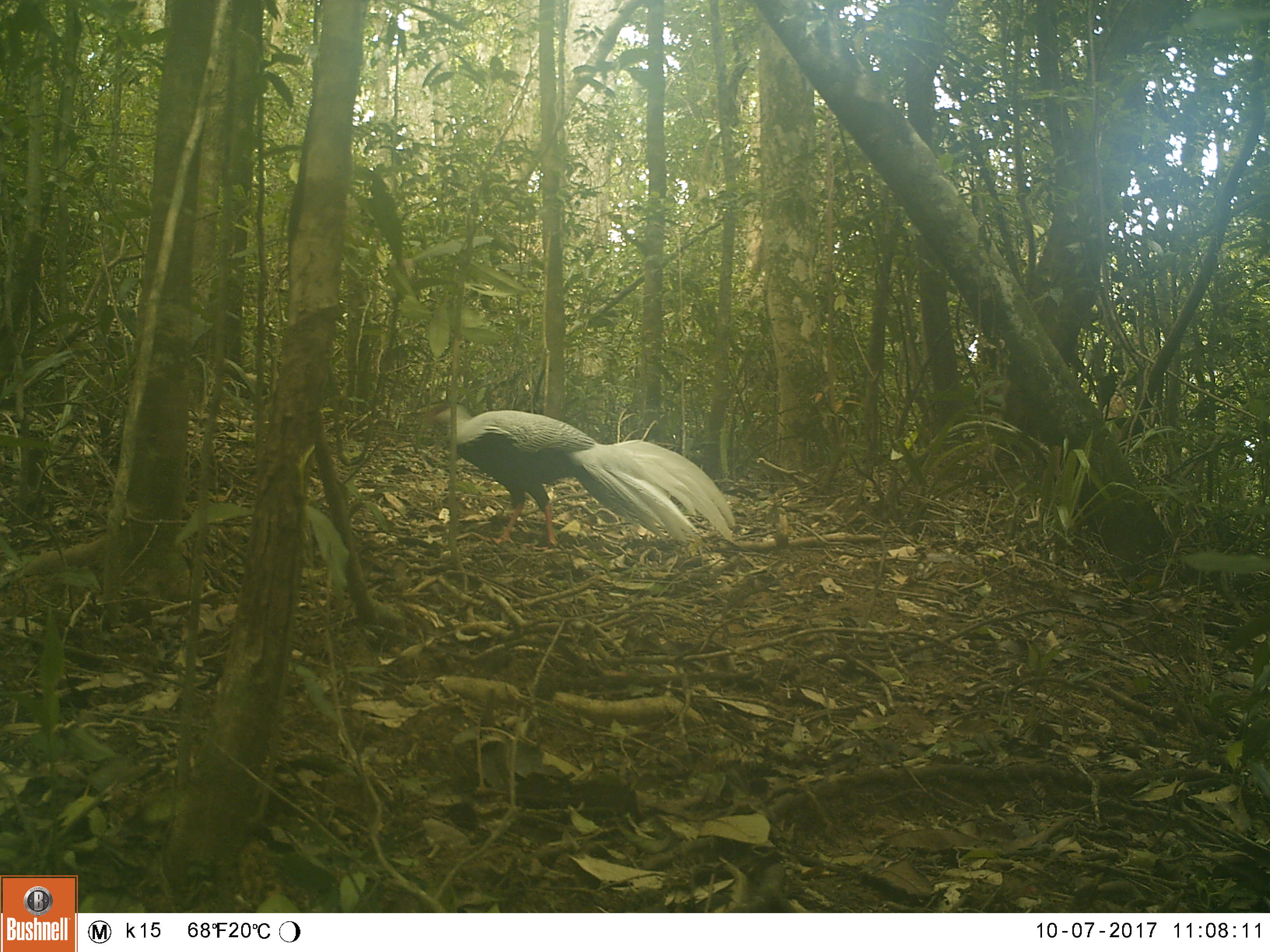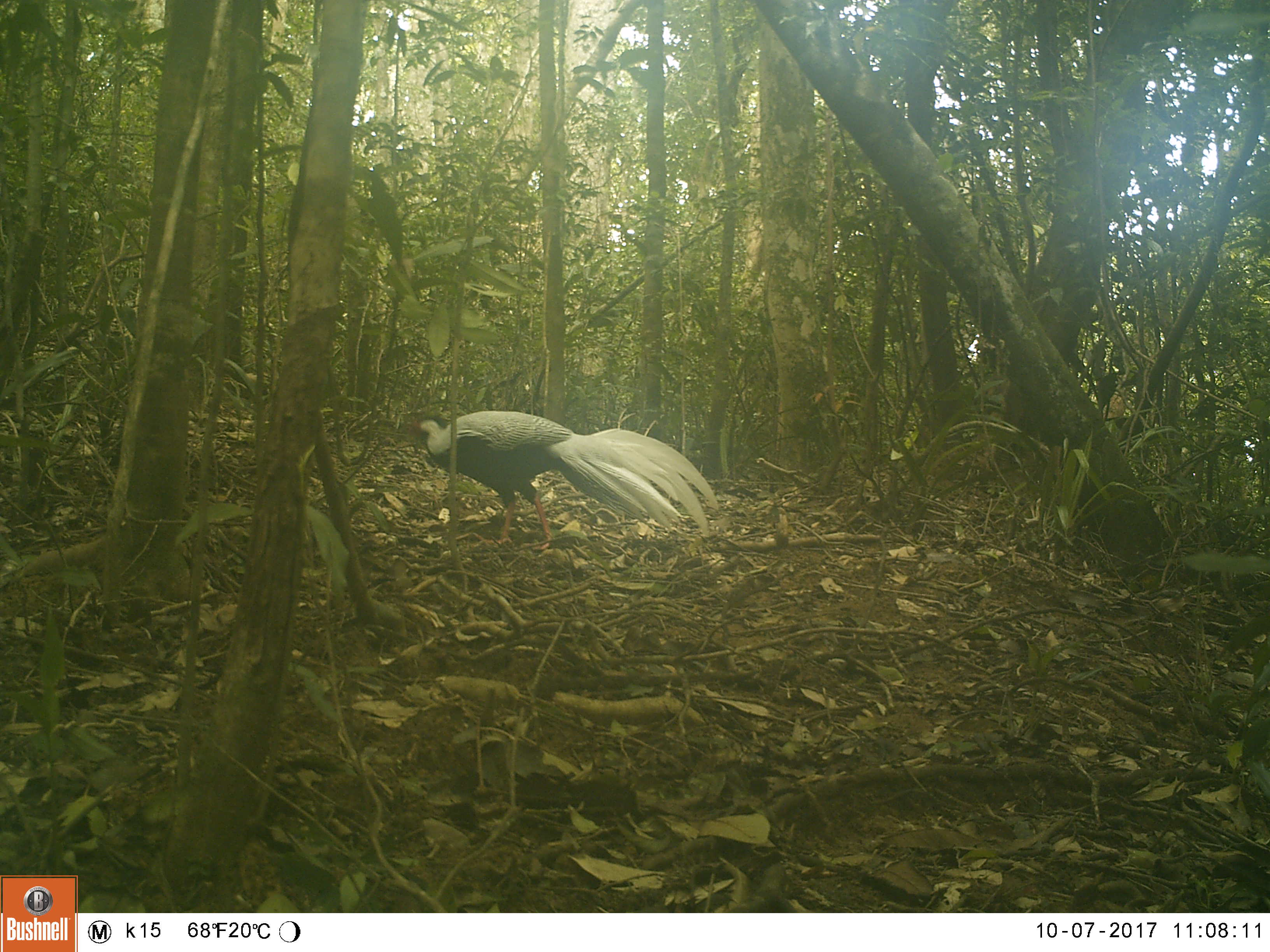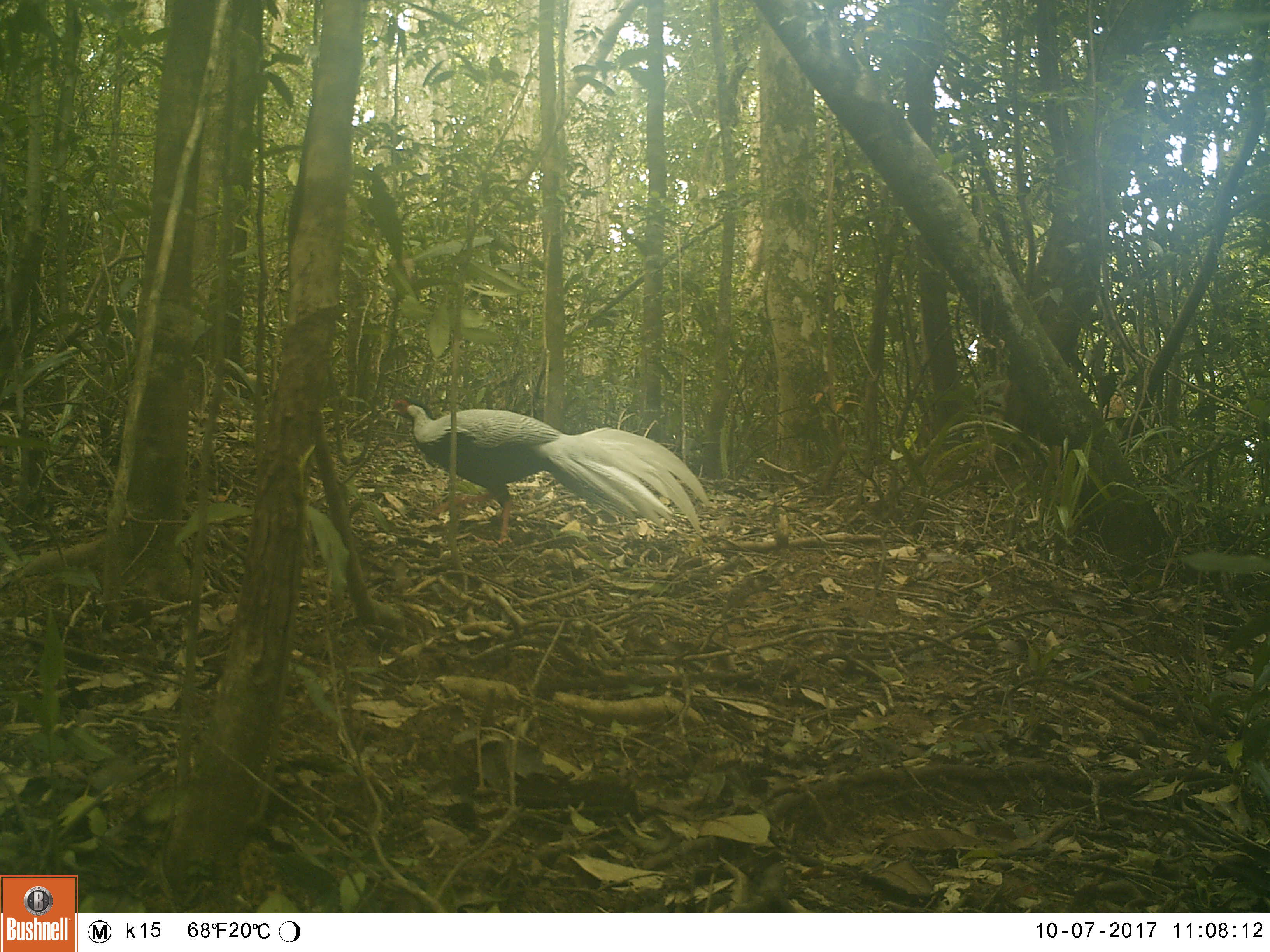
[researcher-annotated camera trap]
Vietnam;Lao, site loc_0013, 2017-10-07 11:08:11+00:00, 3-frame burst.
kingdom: Animalia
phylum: Chordata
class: Aves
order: Galliformes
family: Phasianidae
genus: Lophura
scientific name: Lophura nycthemera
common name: silver pheasant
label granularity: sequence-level